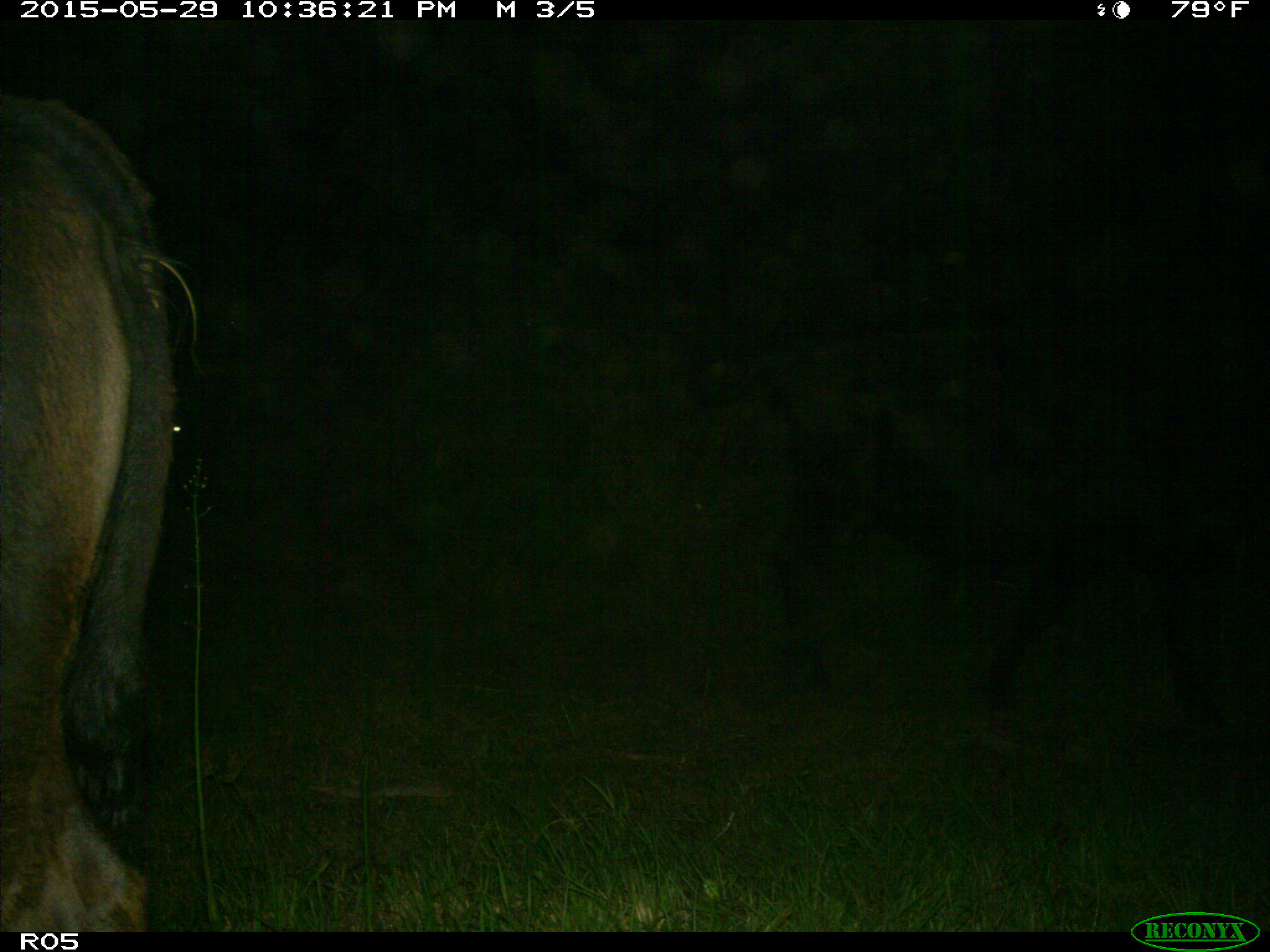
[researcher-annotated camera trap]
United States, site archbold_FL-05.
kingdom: Animalia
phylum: Chordata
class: Mammalia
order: Artiodactyla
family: Bovidae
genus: Bos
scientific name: Bos taurus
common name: domestic cow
Bos taurus (domestic cow).